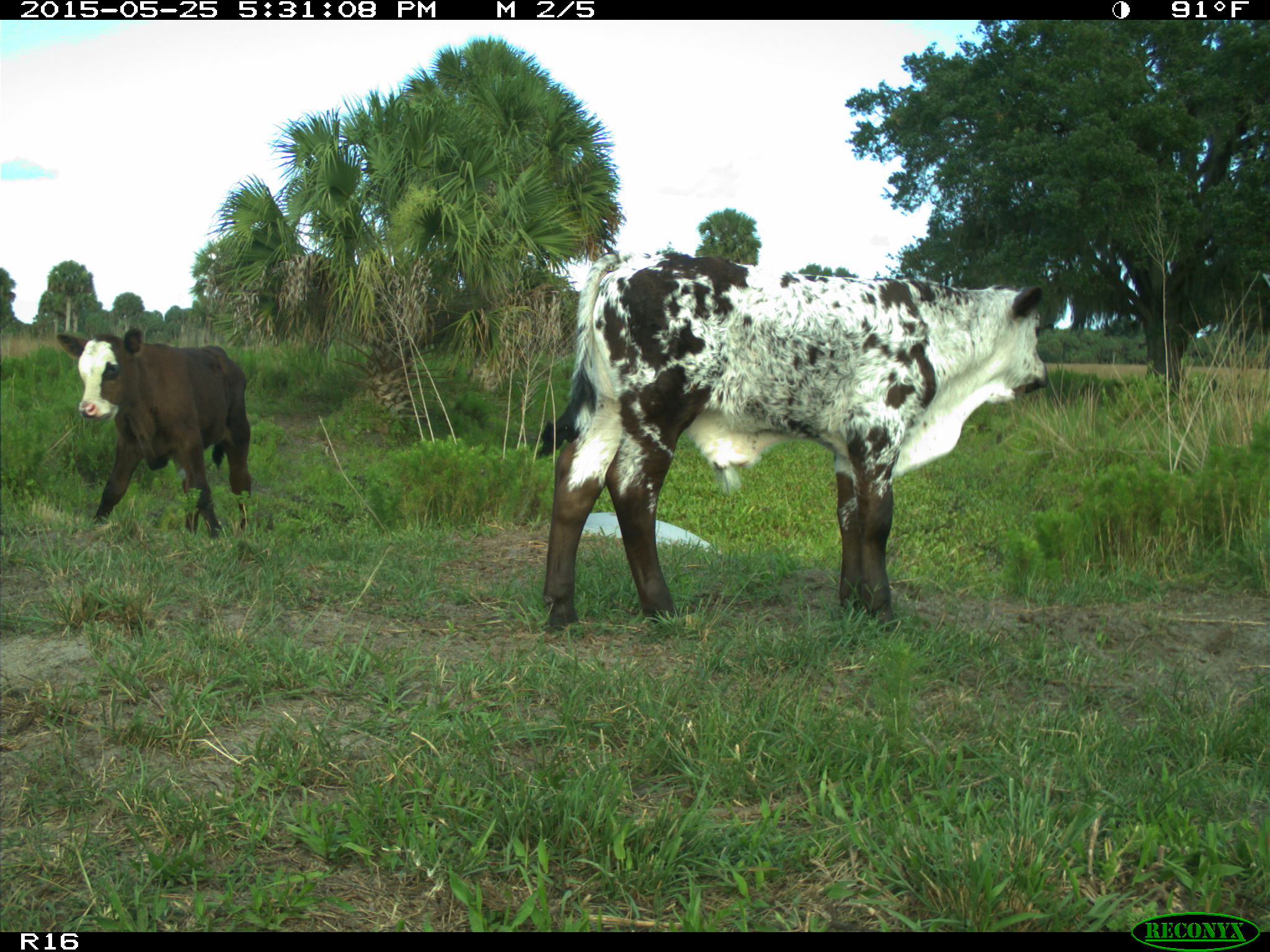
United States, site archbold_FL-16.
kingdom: Animalia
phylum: Chordata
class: Mammalia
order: Artiodactyla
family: Bovidae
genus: Bos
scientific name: Bos taurus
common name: domestic cow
Bos taurus (domestic cow).